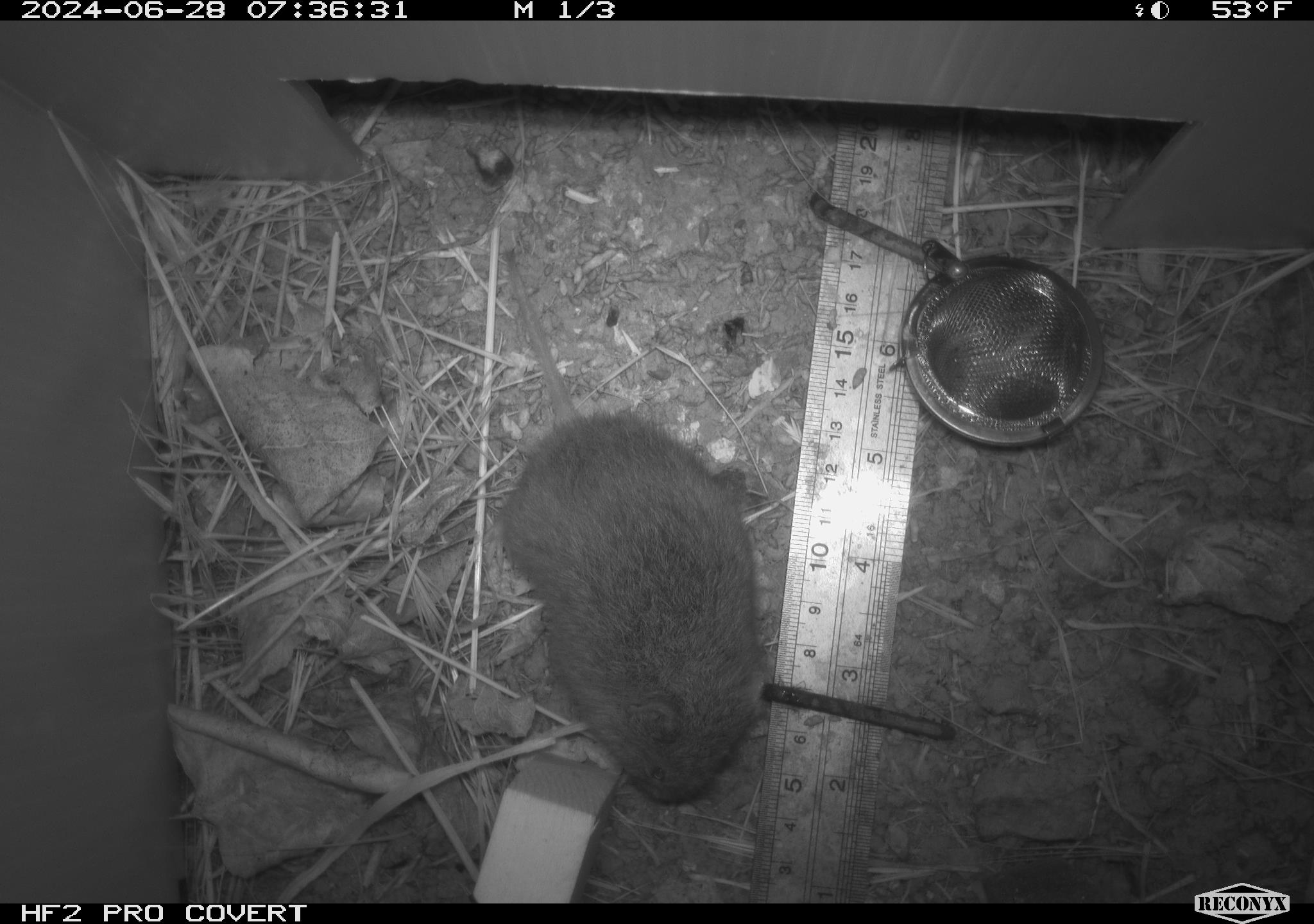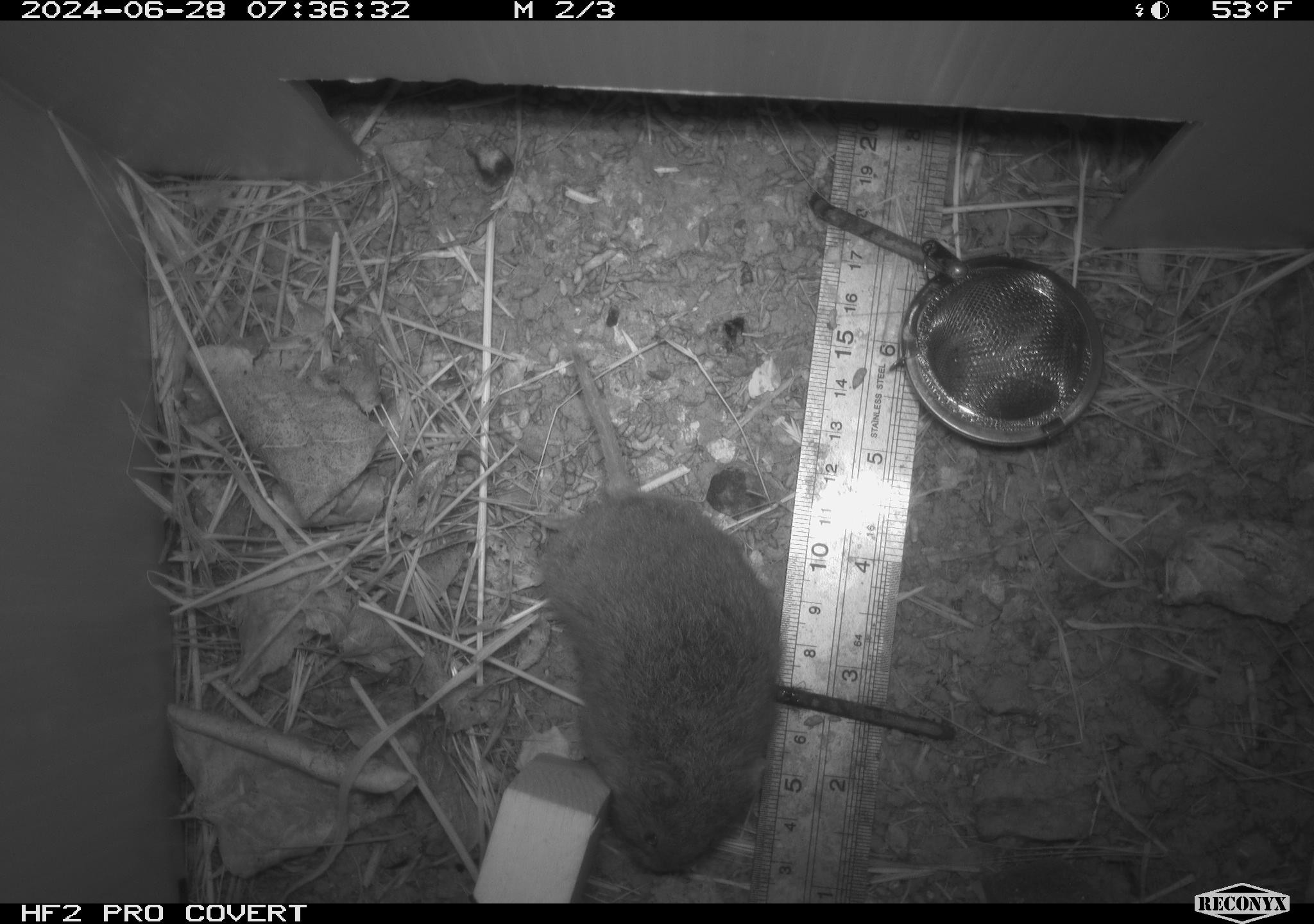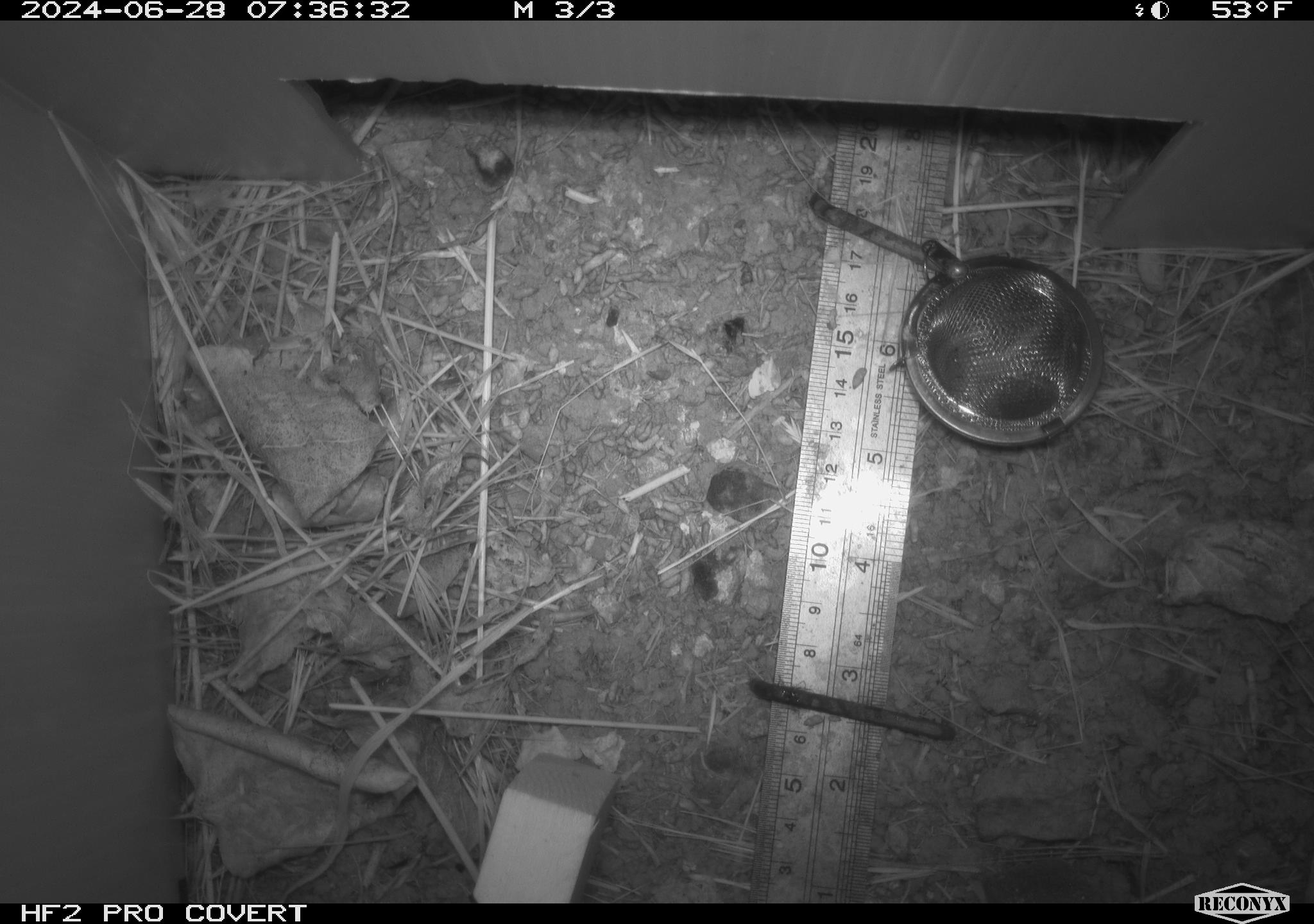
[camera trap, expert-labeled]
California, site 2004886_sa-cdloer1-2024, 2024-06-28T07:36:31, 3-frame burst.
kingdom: Animalia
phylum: Chordata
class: Mammalia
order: Rodentia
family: Cricetidae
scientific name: Arvicolinae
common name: voles, lemmings, and muskrats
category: arvicolinae subfamily